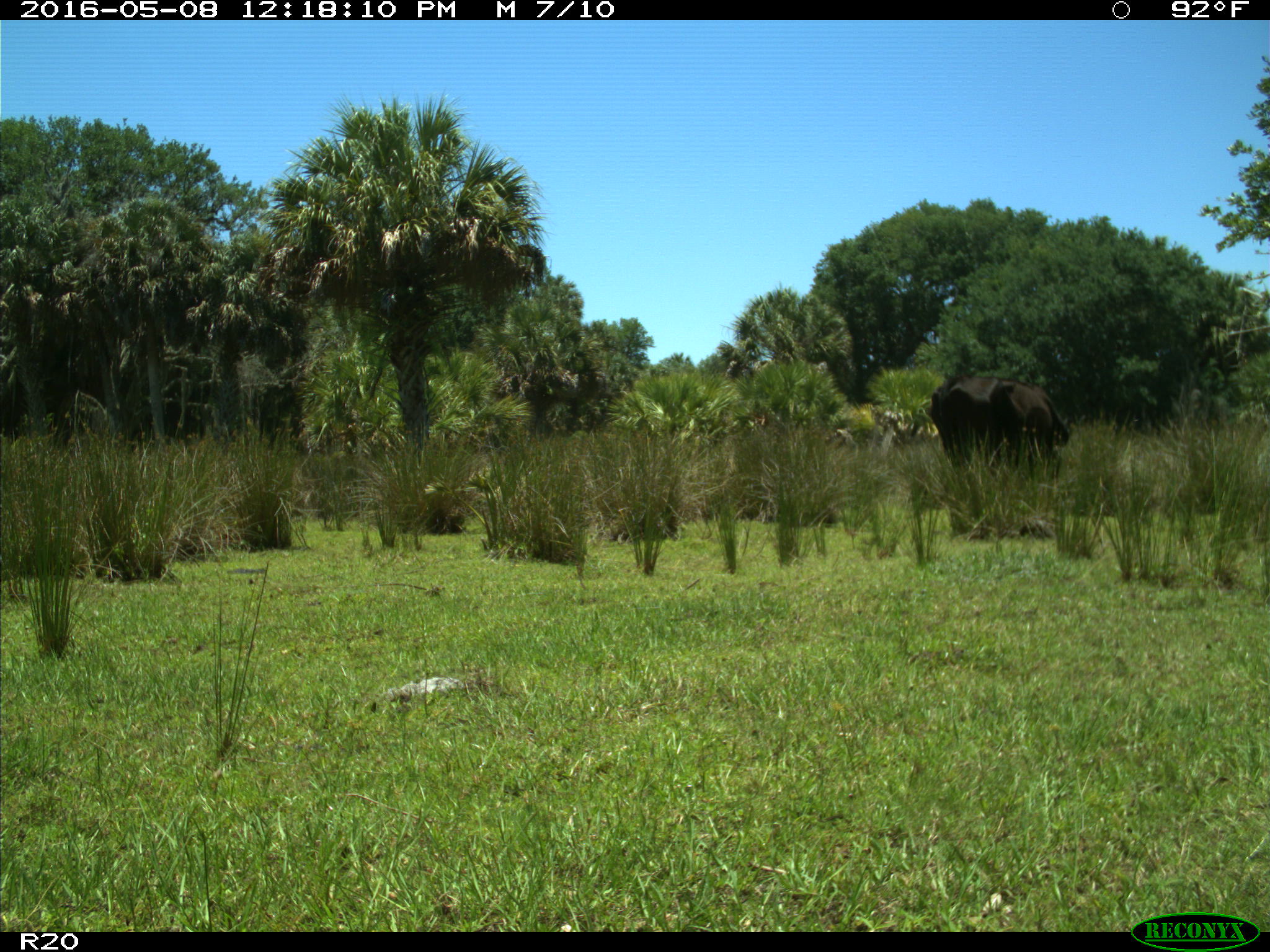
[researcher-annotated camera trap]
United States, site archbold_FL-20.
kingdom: Animalia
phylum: Chordata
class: Mammalia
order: Artiodactyla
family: Bovidae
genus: Bos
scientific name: Bos taurus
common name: domestic cow